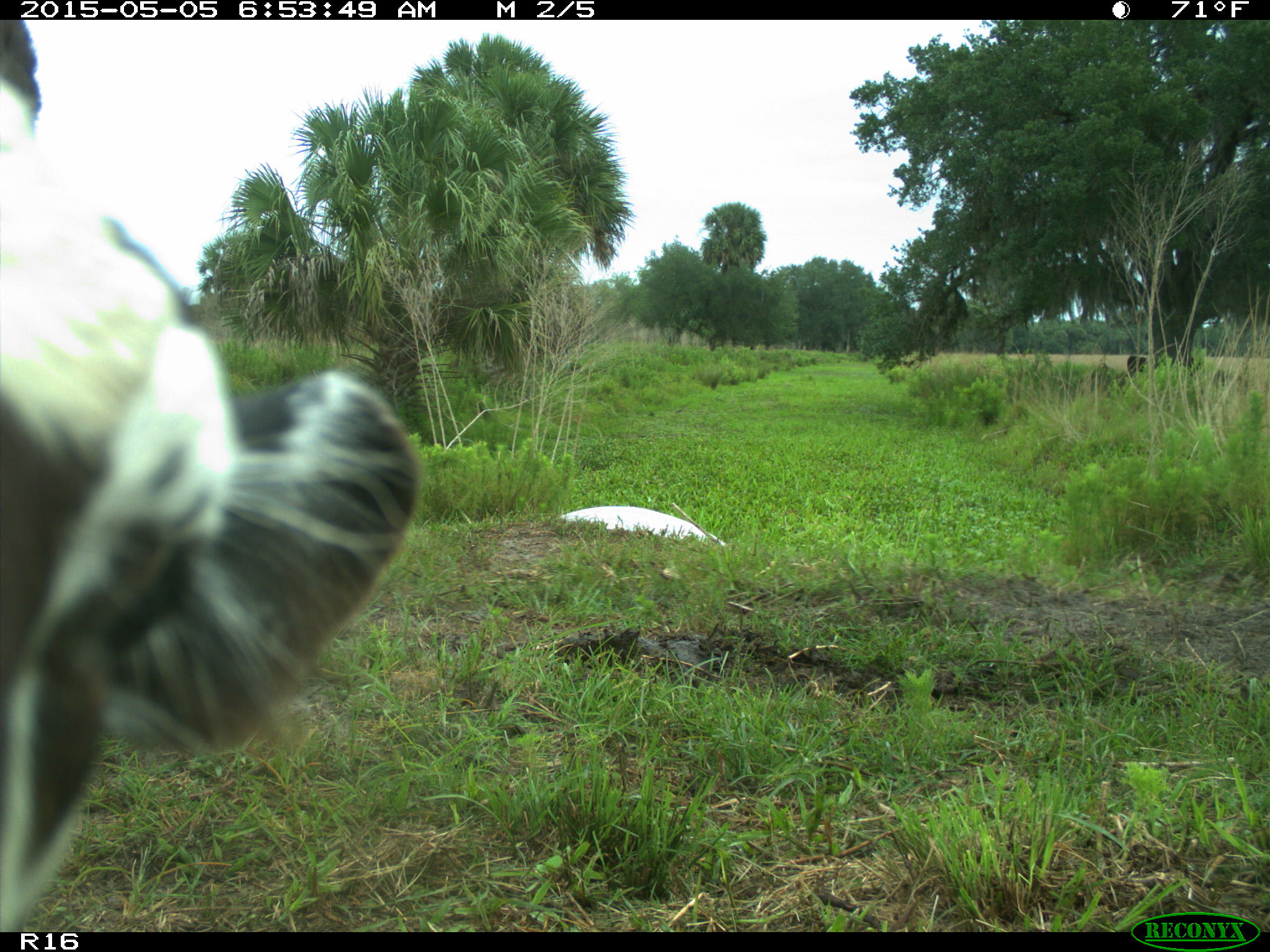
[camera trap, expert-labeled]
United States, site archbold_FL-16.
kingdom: Animalia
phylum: Chordata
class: Mammalia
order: Artiodactyla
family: Bovidae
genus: Bos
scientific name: Bos taurus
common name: domestic cow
Bos taurus (domestic cow).